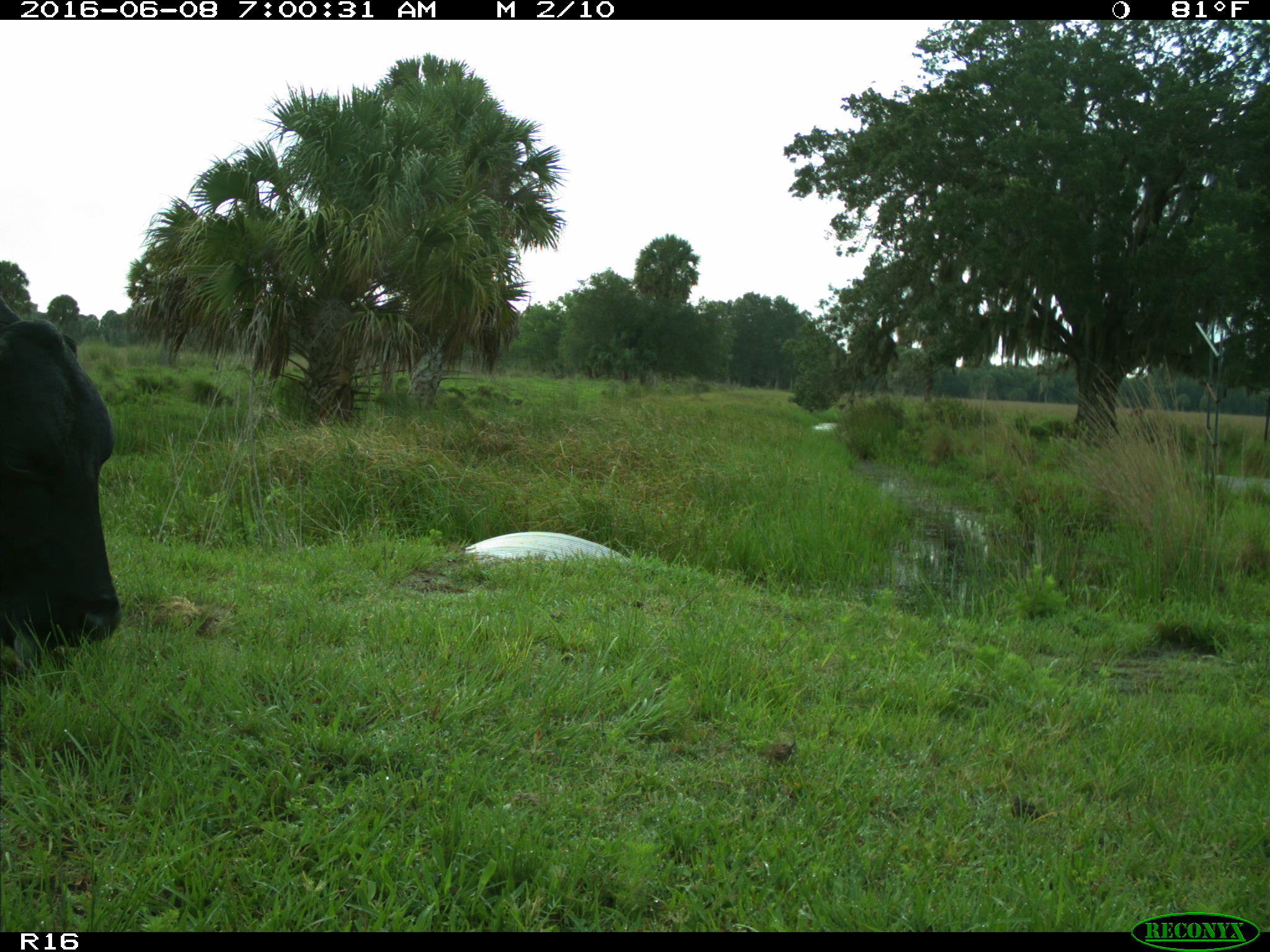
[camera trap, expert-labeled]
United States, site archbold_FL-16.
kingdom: Animalia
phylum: Chordata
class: Mammalia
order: Artiodactyla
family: Bovidae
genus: Bos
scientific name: Bos taurus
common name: domestic cow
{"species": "Bos taurus (domestic cow)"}